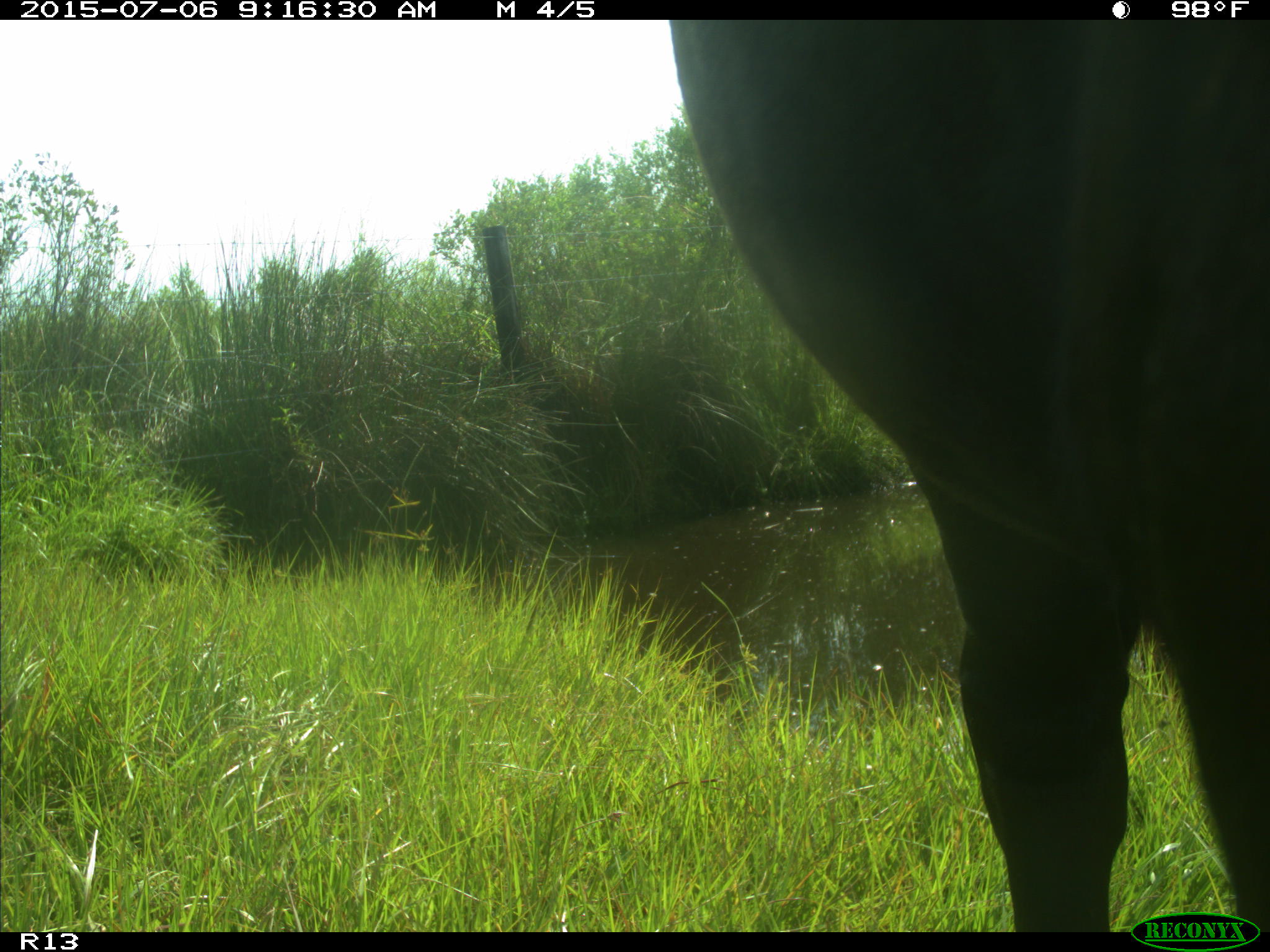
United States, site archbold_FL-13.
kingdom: Animalia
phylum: Chordata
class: Mammalia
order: Artiodactyla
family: Bovidae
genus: Bos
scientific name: Bos taurus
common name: domestic cow